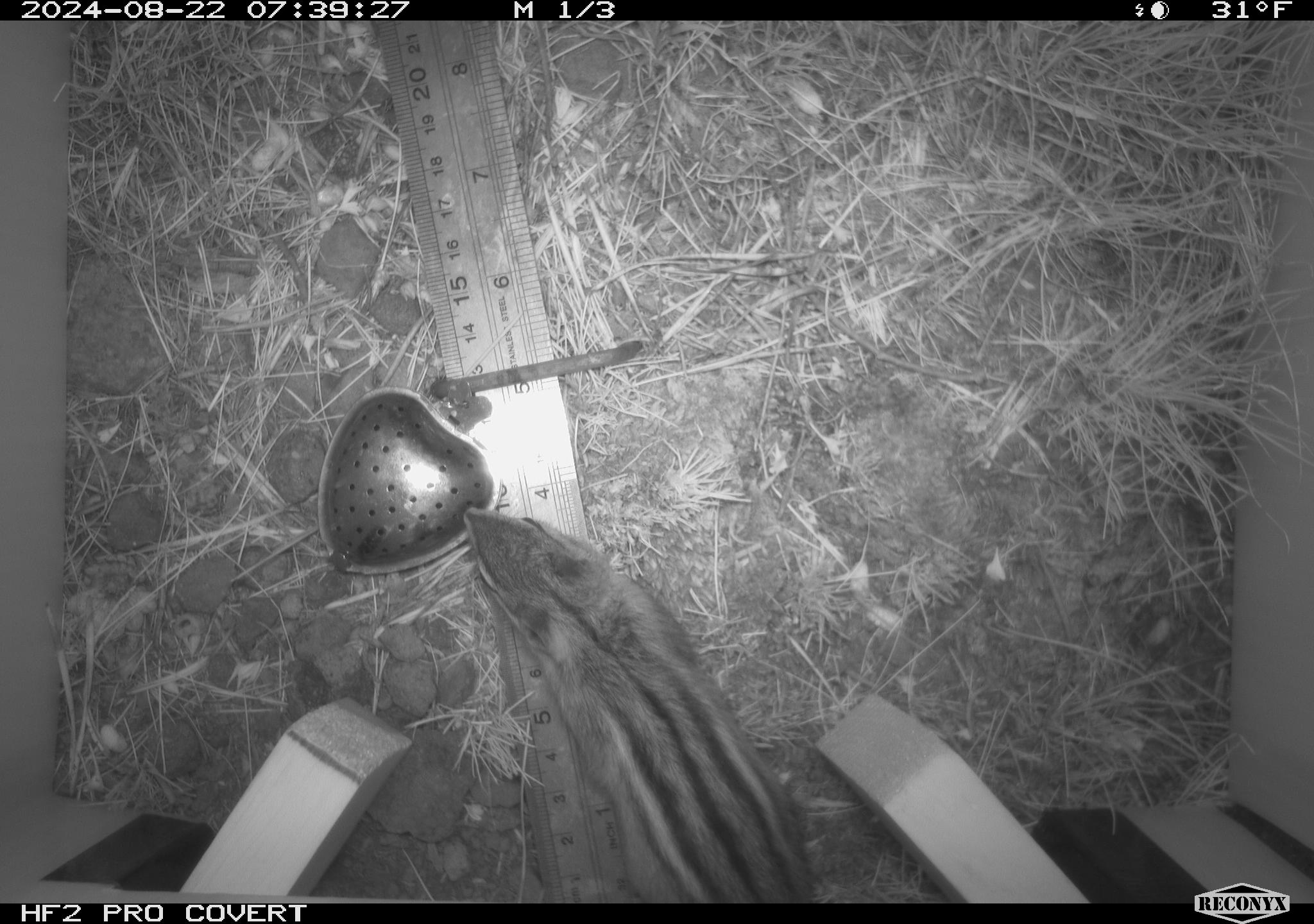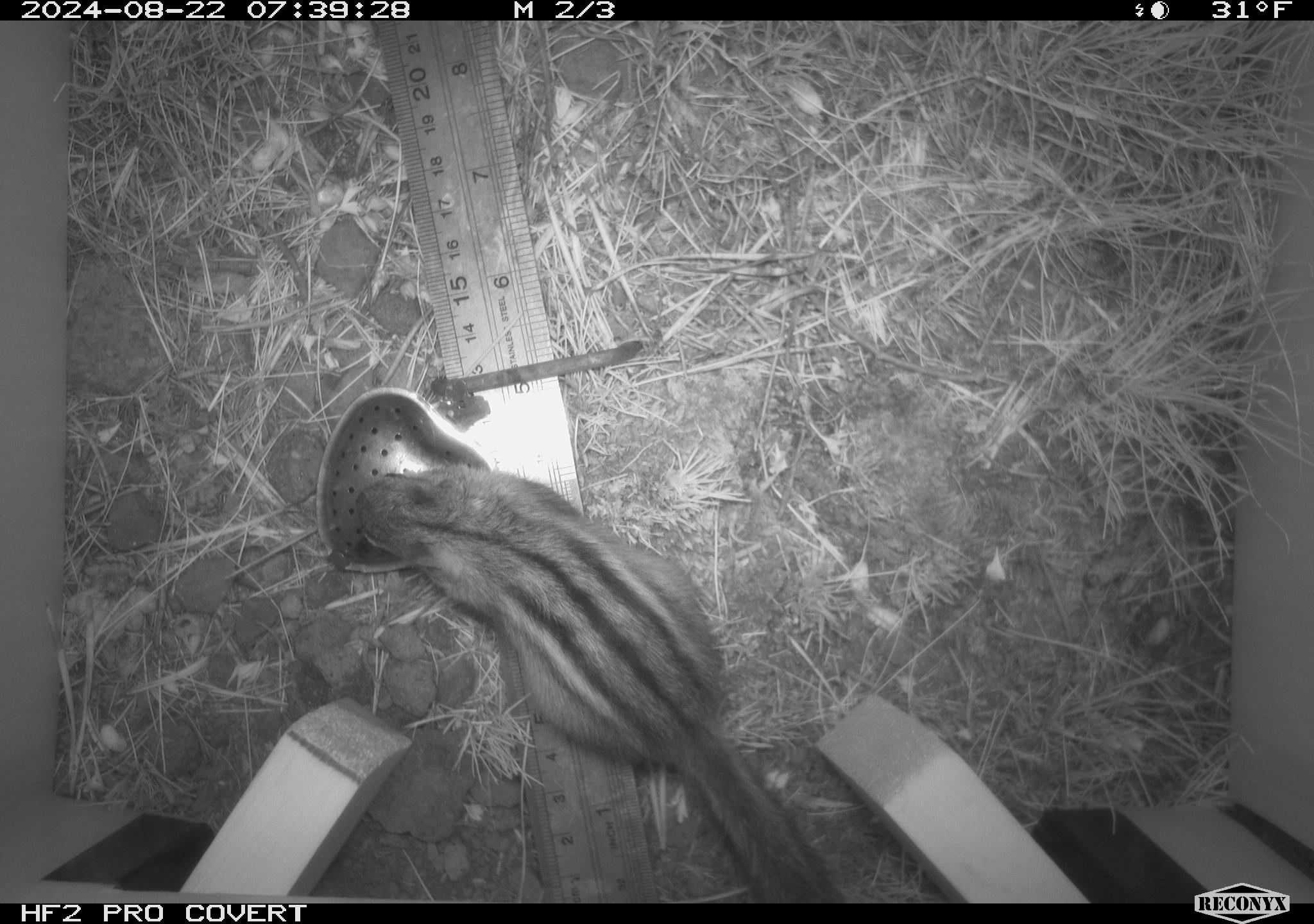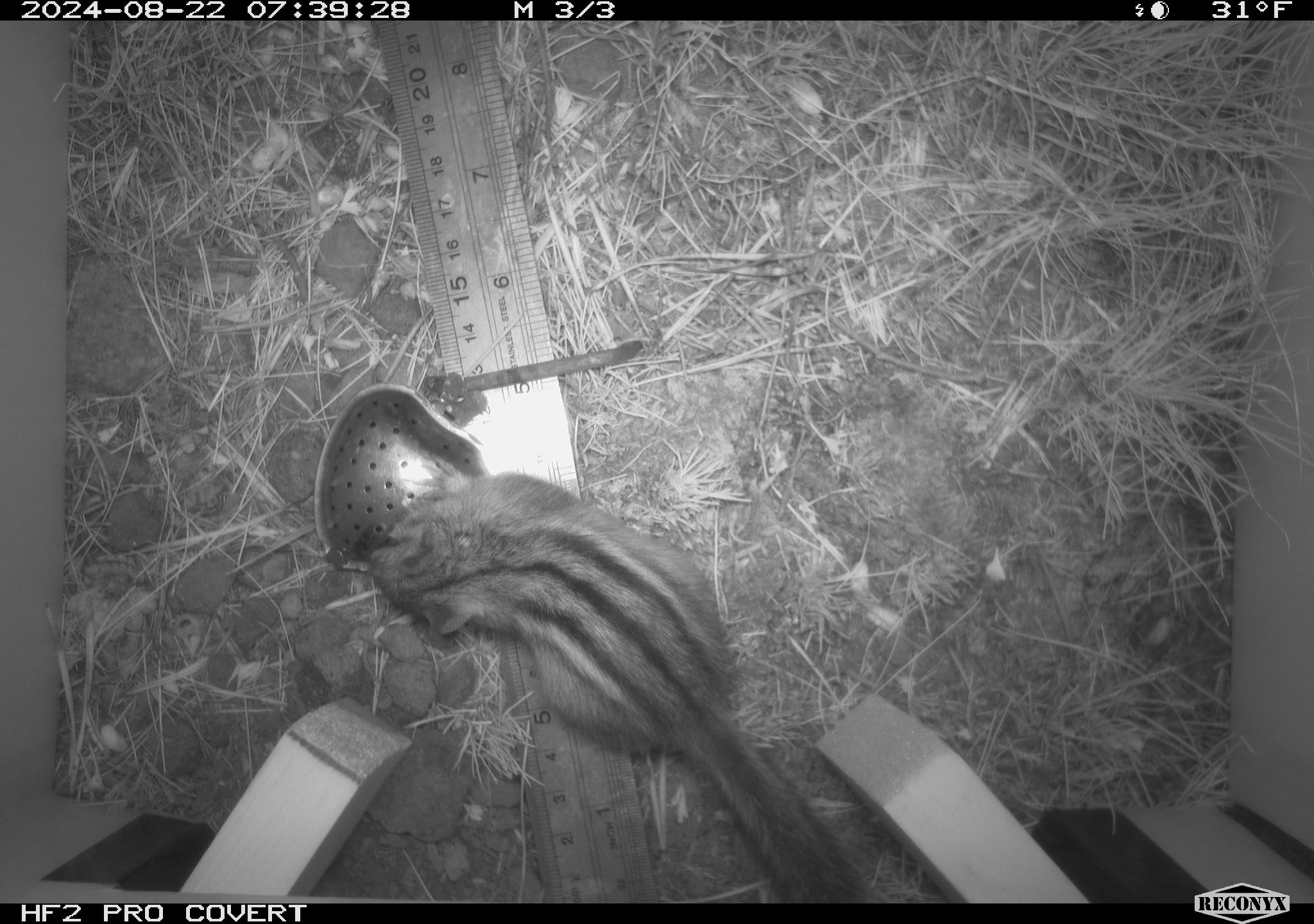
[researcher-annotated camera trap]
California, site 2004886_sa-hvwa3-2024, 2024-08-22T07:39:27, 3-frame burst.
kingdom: Animalia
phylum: Chordata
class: Mammalia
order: Rodentia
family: Sciuridae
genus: Neotamias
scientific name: Neotamias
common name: western chipmunks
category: neotamias species